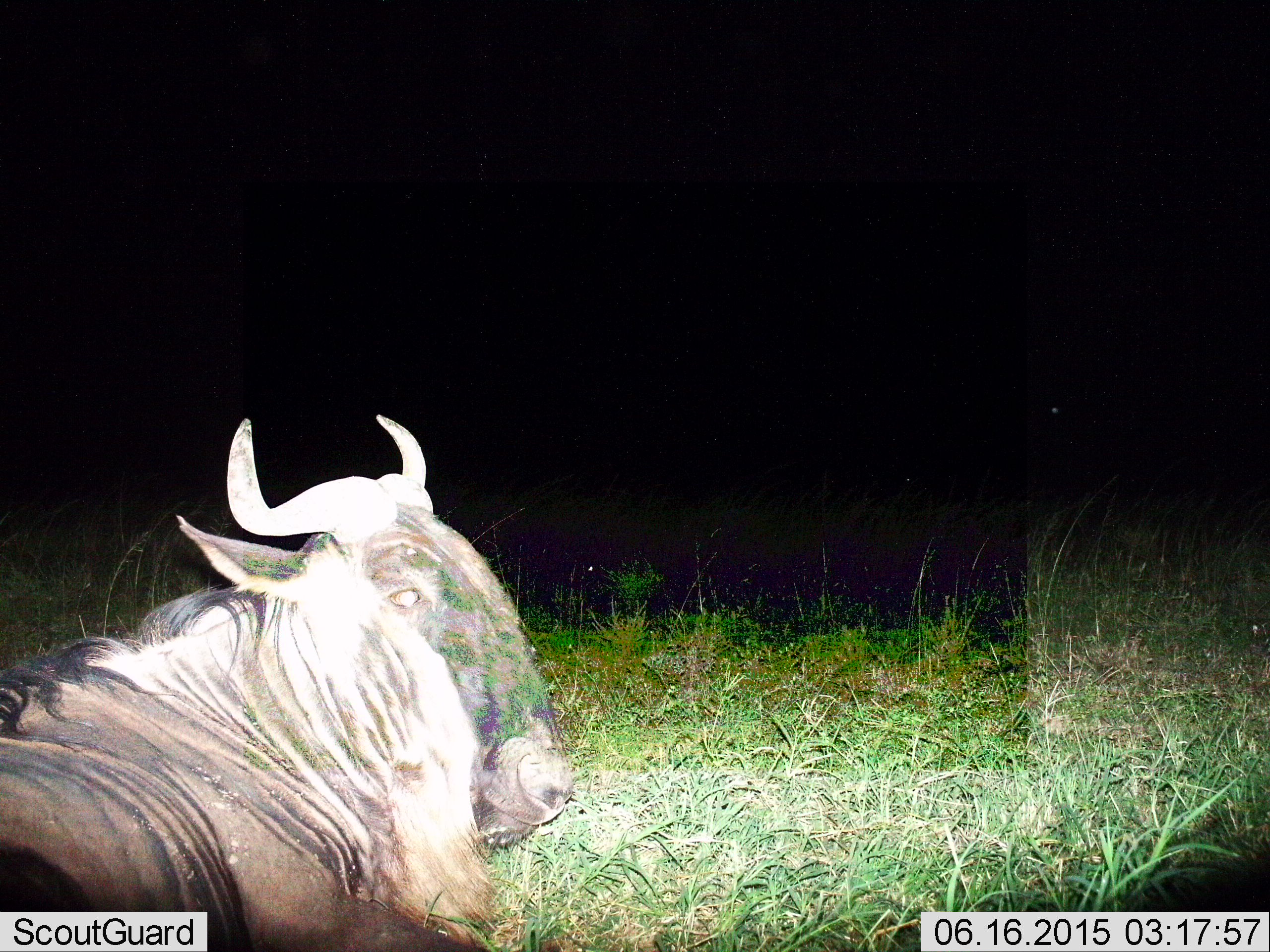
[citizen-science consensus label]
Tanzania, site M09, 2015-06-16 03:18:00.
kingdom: Animalia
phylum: Chordata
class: Mammalia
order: Artiodactyla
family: Bovidae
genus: Connochaetes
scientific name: Connochaetes taurinus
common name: blue wildebeest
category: wildebeest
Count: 1.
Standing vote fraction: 10%.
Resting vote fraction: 90%.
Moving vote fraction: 0%.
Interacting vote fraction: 0%.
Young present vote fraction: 0%.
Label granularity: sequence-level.